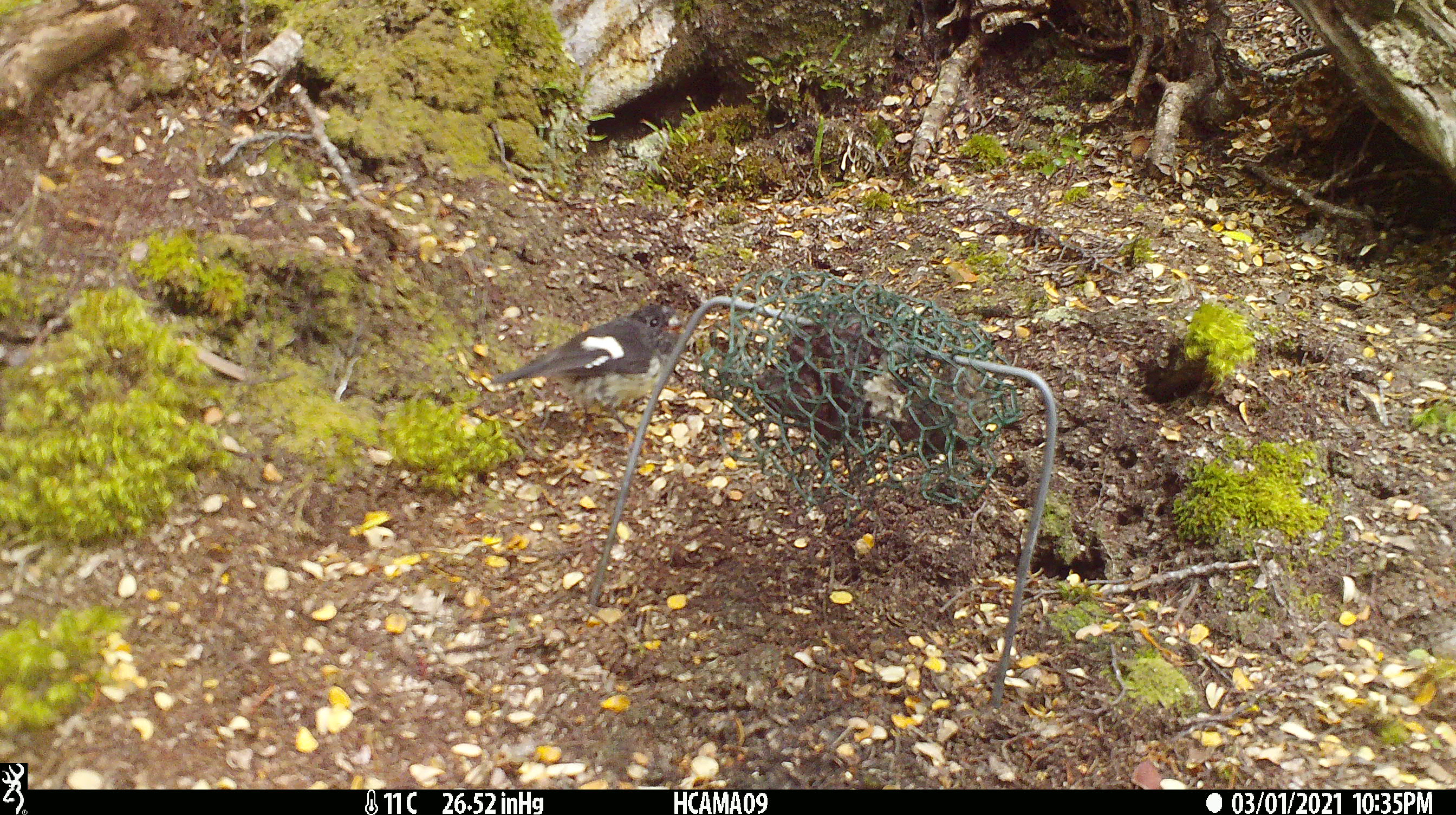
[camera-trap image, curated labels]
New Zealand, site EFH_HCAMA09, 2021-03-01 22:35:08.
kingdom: Animalia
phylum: Chordata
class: Aves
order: Passeriformes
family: Petroicidae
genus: Petroica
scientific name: Petroica macrocephala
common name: tomtit